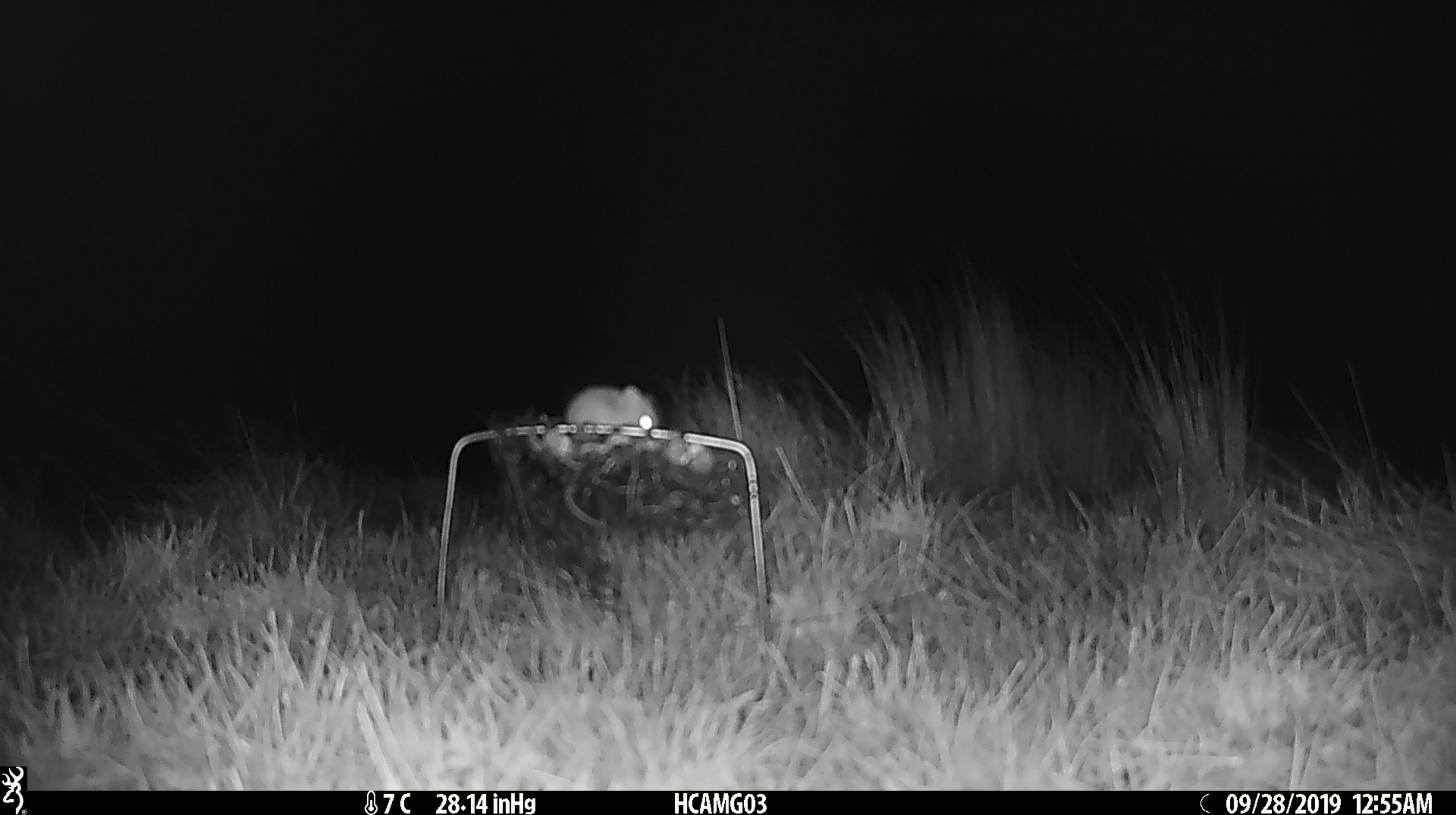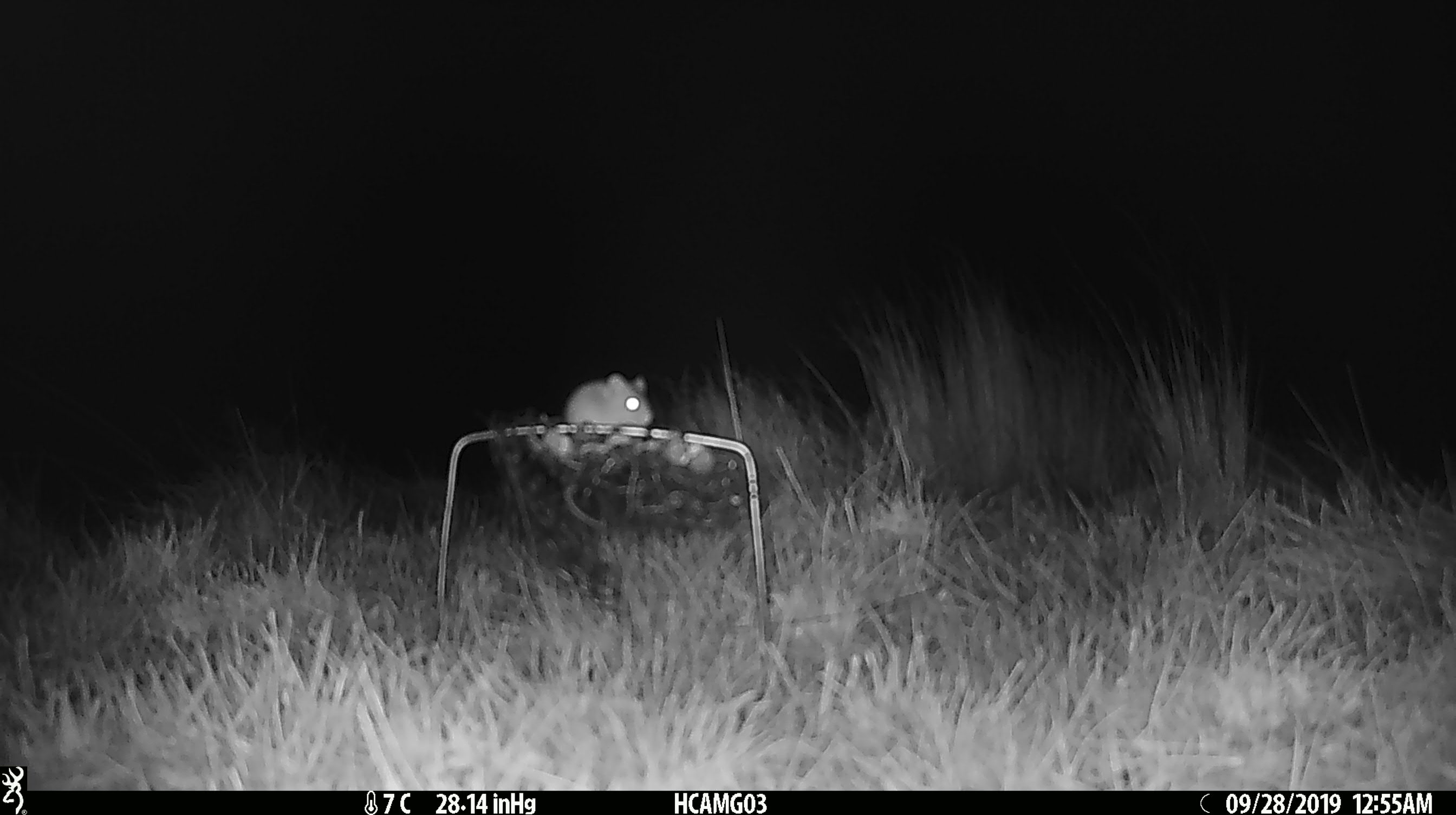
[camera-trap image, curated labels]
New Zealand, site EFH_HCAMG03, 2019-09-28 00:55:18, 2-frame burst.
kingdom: Animalia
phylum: Chordata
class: Mammalia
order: Rodentia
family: Muridae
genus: Mus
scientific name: Mus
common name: mouse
Mouse (Mus).